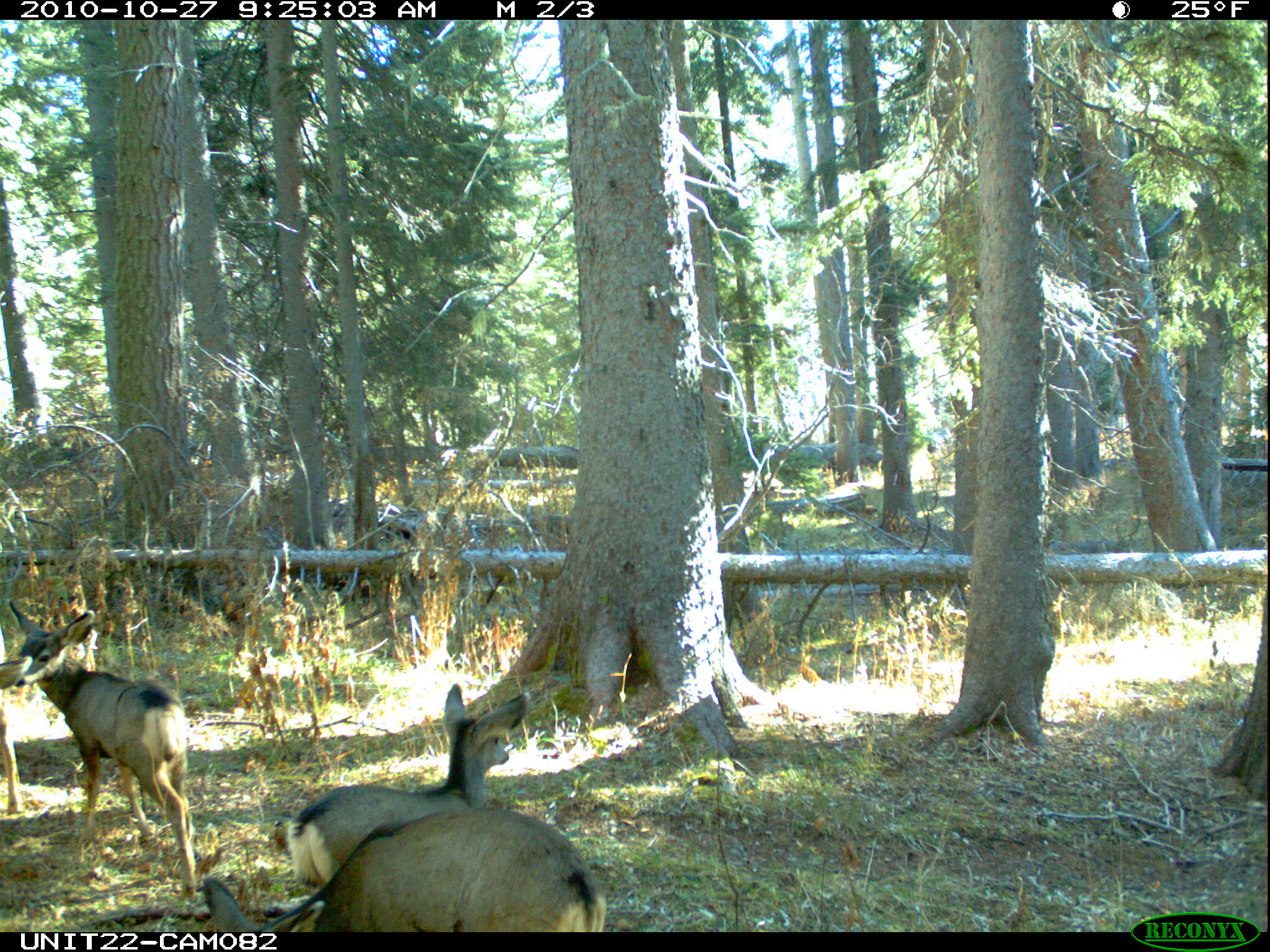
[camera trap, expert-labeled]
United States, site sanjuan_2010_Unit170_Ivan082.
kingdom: Animalia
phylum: Chordata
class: Mammalia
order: Artiodactyla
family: Cervidae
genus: Odocoileus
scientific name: Odocoileus hemionus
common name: mule deer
Odocoileus hemionus (mule deer).